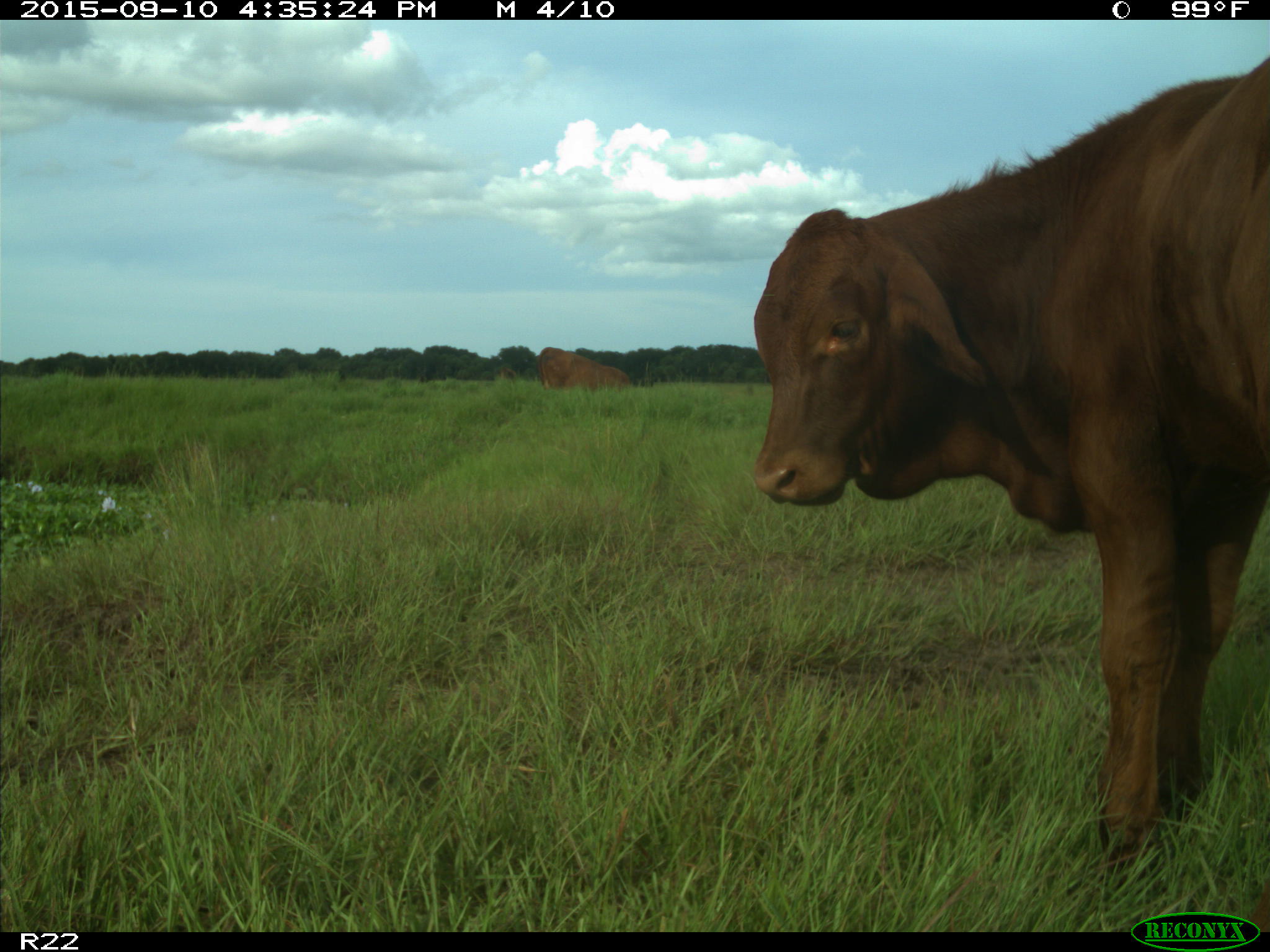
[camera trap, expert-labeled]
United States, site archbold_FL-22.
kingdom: Animalia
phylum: Chordata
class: Mammalia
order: Artiodactyla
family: Bovidae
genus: Bos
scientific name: Bos taurus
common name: domestic cow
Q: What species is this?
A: Bos taurus (domestic cow).